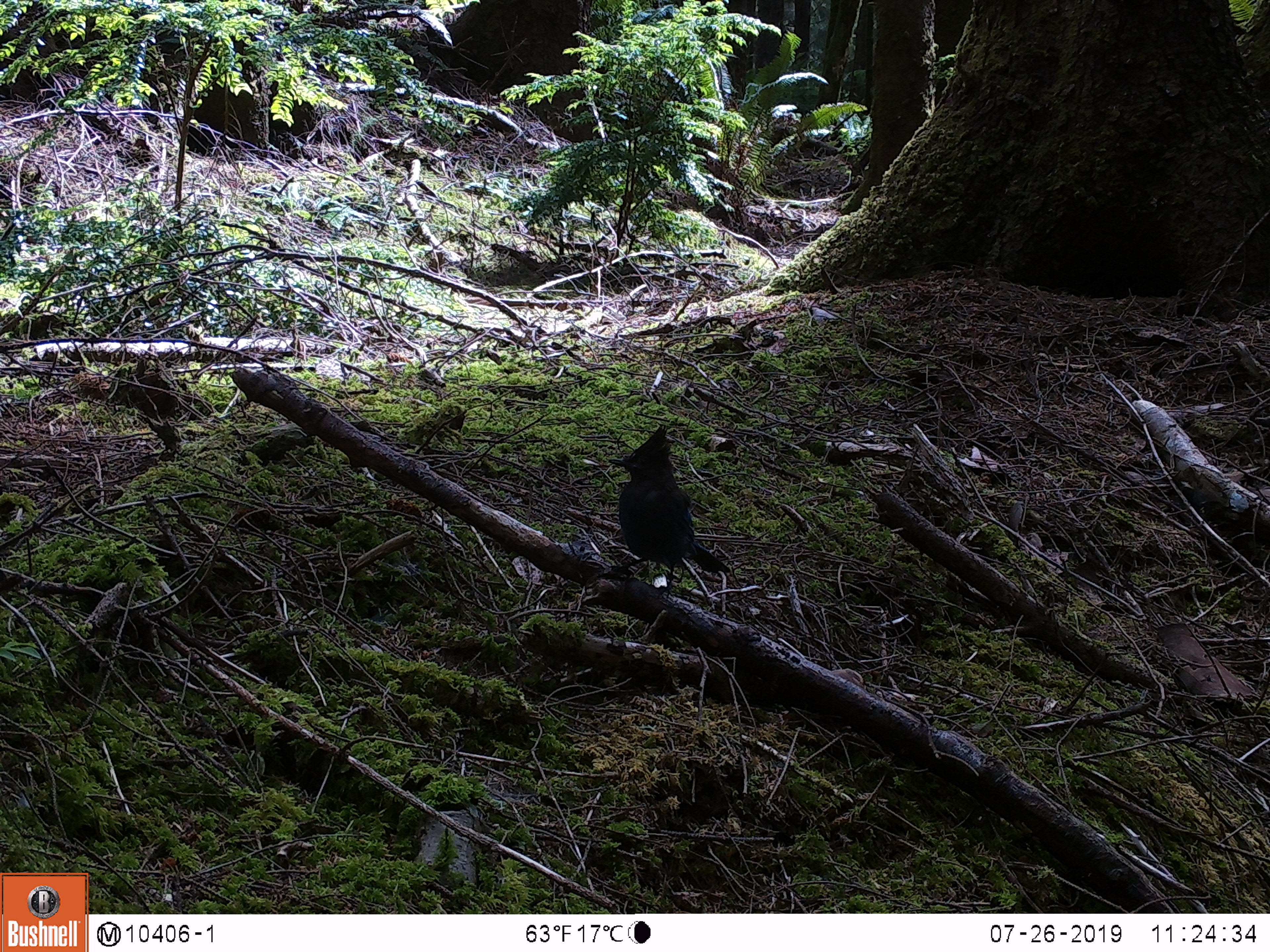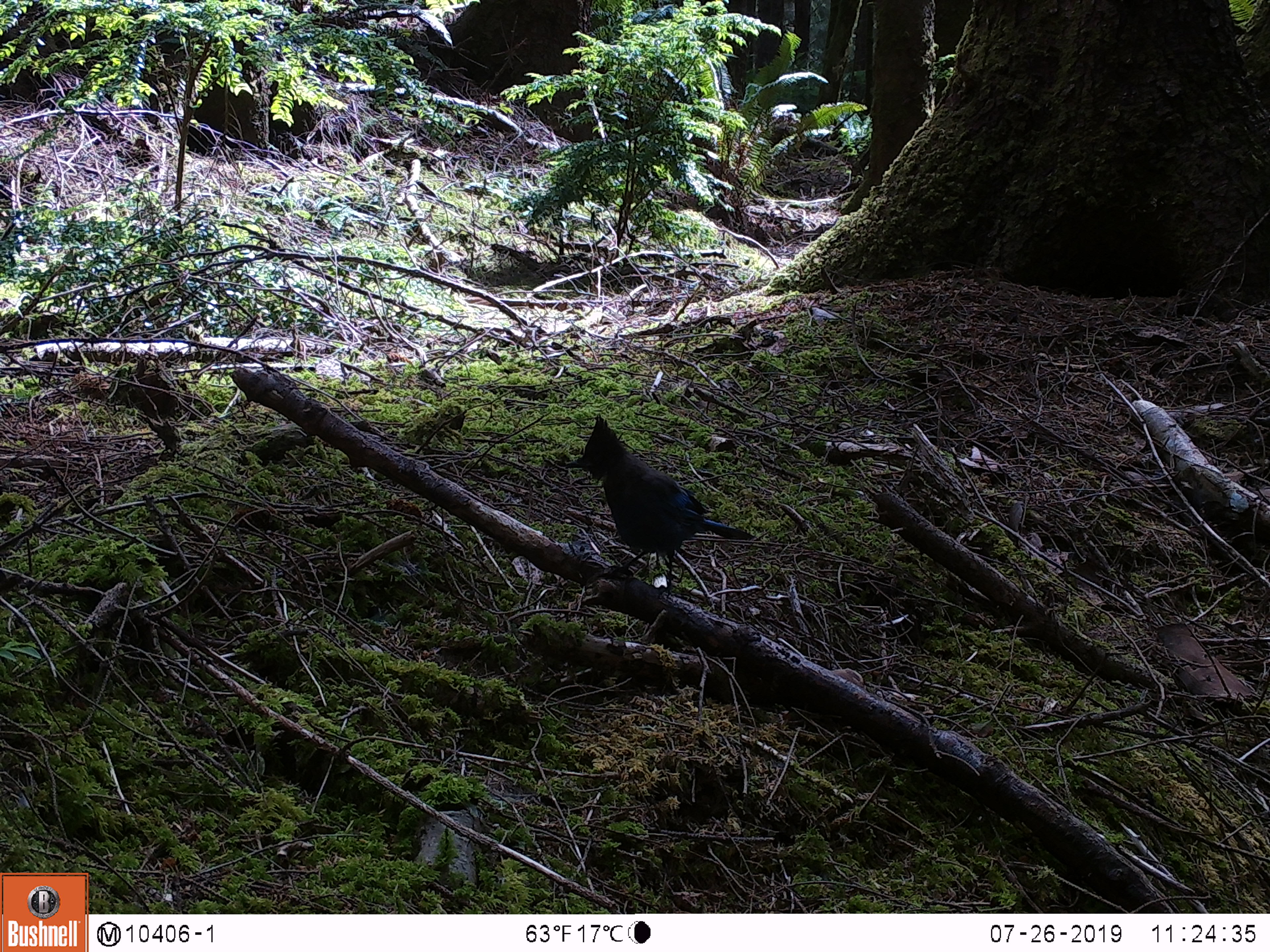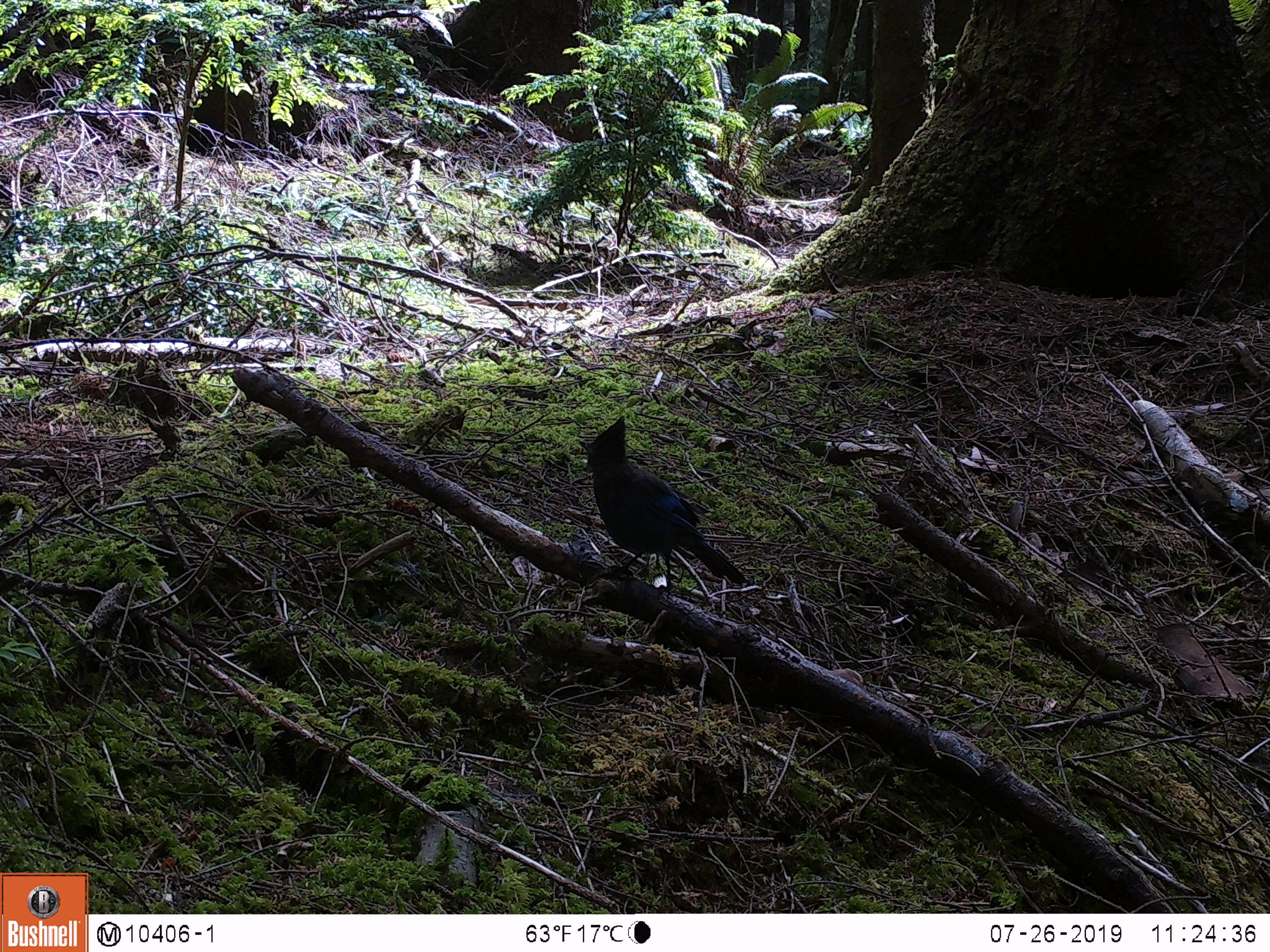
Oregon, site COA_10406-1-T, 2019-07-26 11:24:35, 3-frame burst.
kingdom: Animalia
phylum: Chordata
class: Aves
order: Passeriformes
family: Corvidae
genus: Cyanocitta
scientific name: Cyanocitta stelleri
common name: steller's jay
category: stellers jay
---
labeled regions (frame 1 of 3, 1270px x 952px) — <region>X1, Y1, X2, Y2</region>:
stellers jay: <region>604, 427, 732, 588</region>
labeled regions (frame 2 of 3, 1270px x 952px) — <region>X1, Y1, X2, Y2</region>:
stellers jay: <region>567, 413, 759, 590</region>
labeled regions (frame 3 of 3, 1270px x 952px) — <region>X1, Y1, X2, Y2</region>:
stellers jay: <region>578, 417, 750, 593</region>